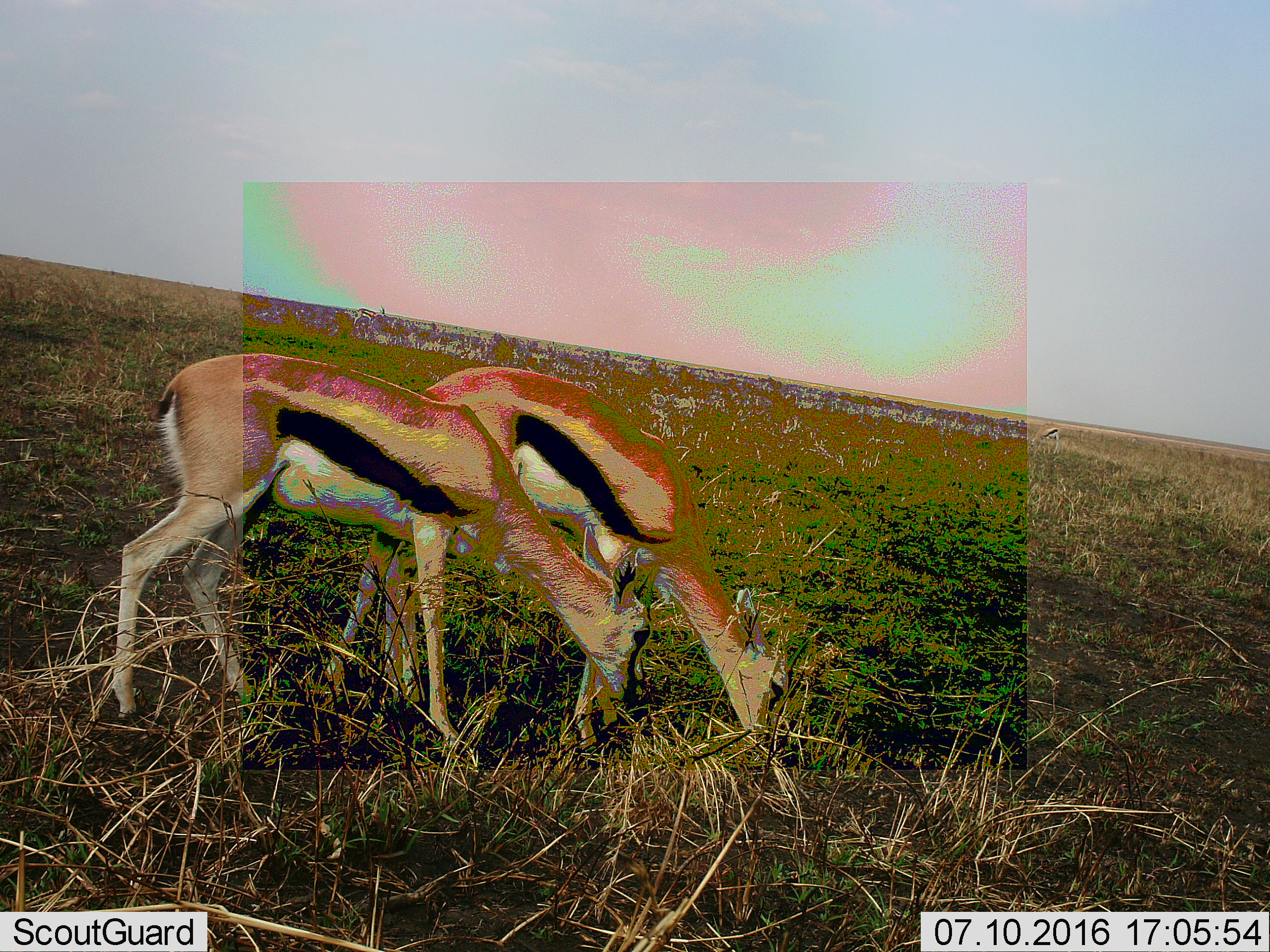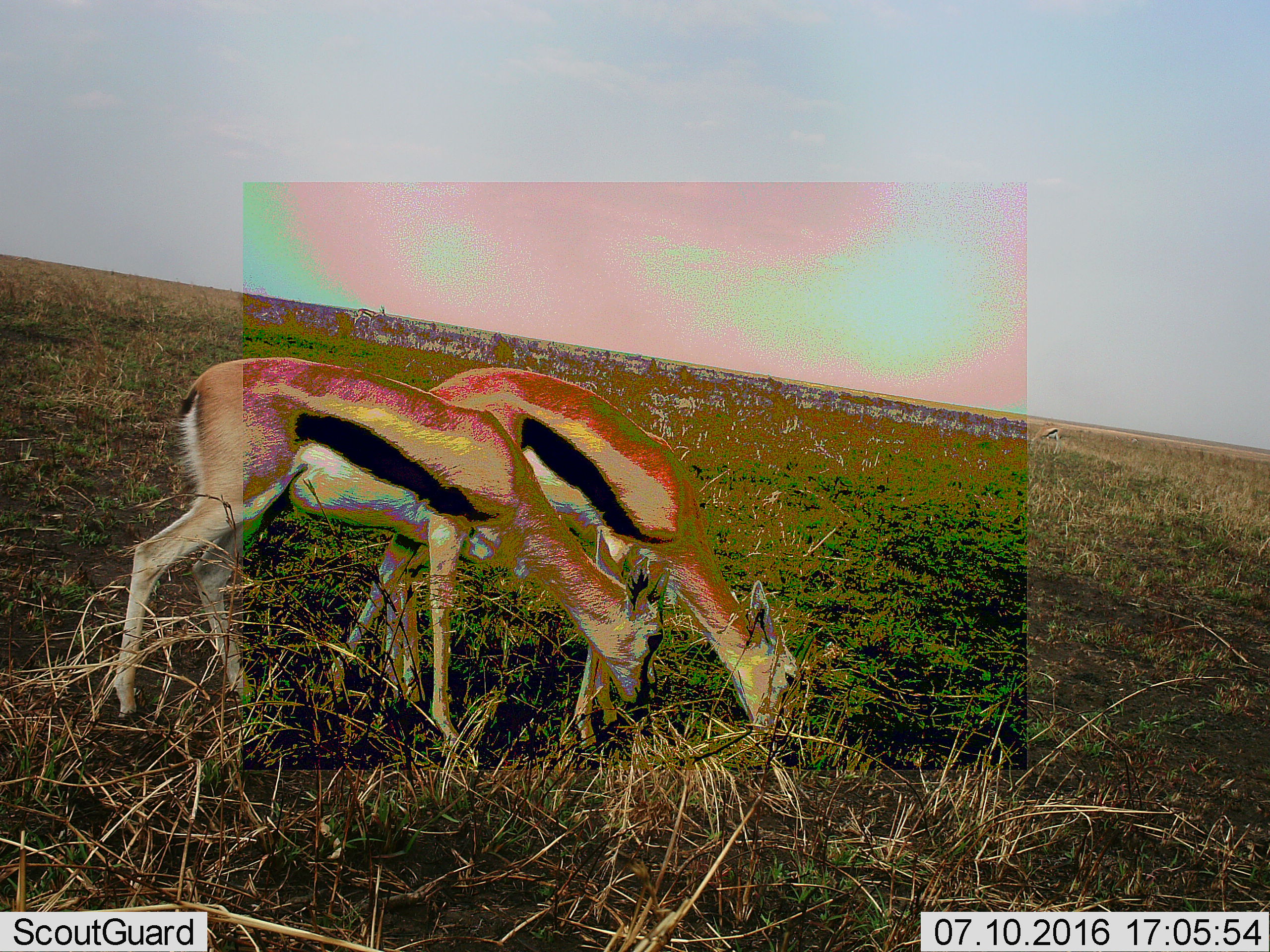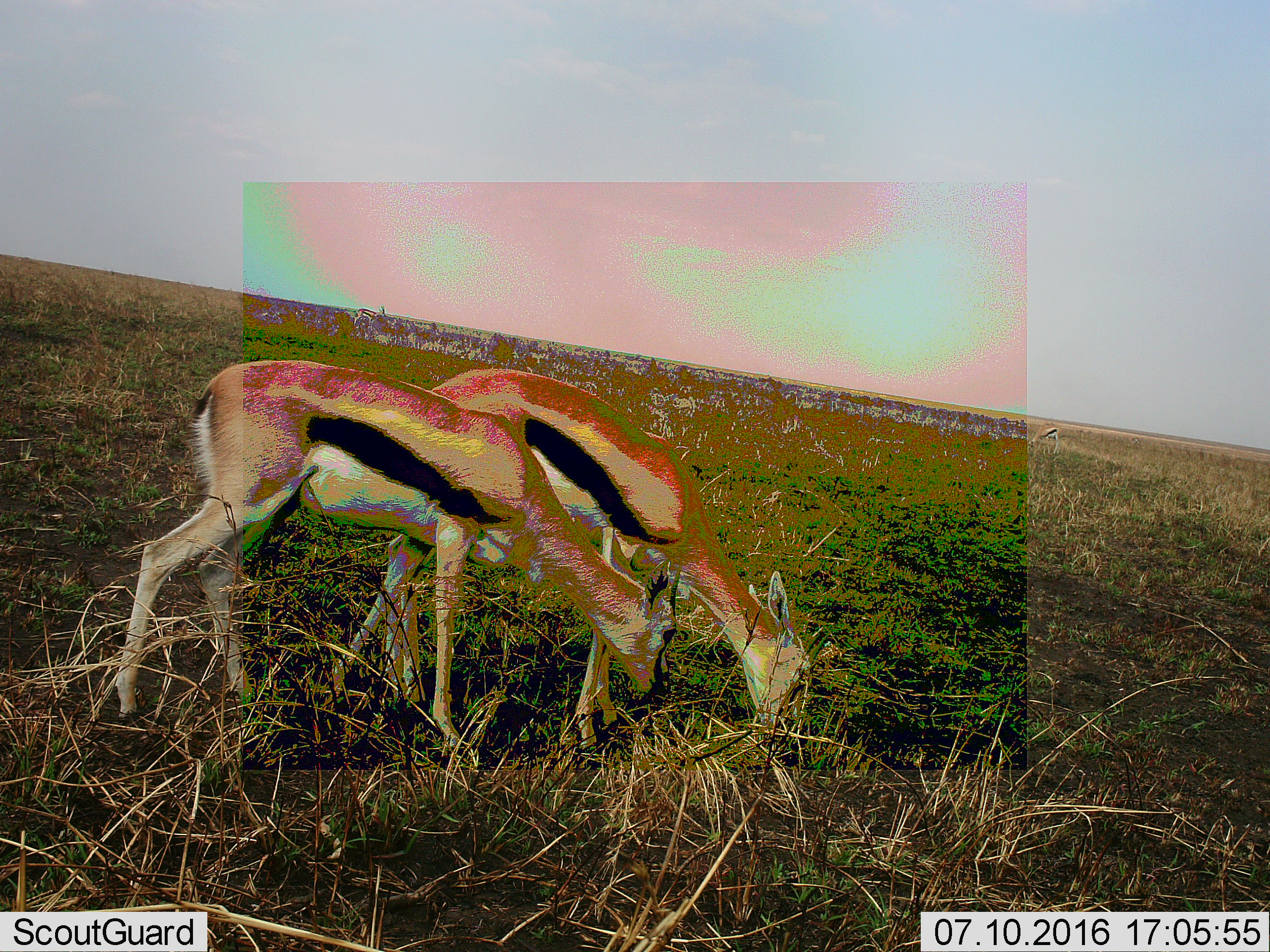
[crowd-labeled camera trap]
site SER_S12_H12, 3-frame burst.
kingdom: Animalia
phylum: Chordata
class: Mammalia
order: Artiodactyla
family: Bovidae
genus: Eudorcas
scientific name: Eudorcas thomsonii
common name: thomson's gazelle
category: gazellethomsons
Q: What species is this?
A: Gazellethomsons (thomson's gazelle) (Eudorcas thomsonii).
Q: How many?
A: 4.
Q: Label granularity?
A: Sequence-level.